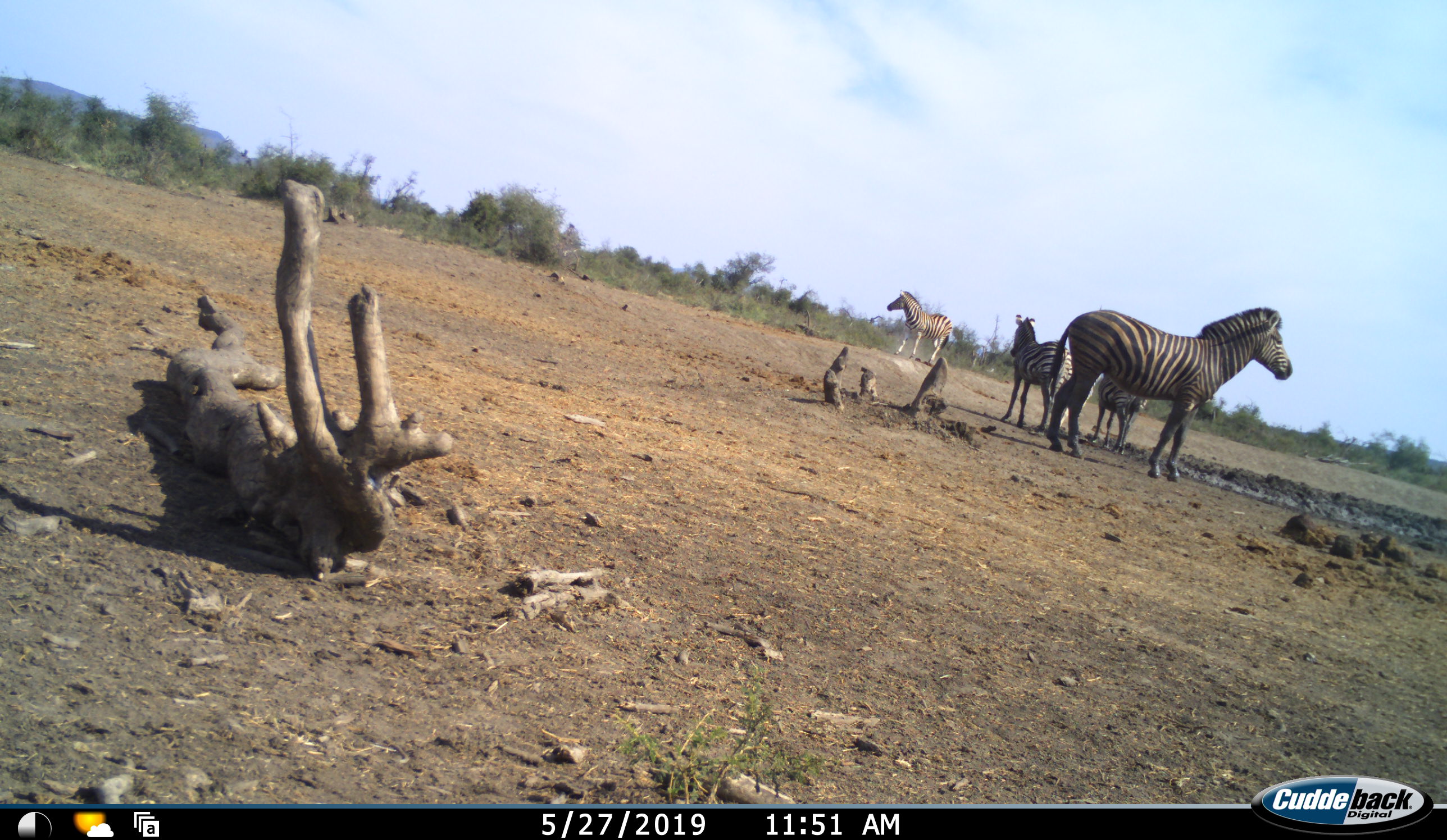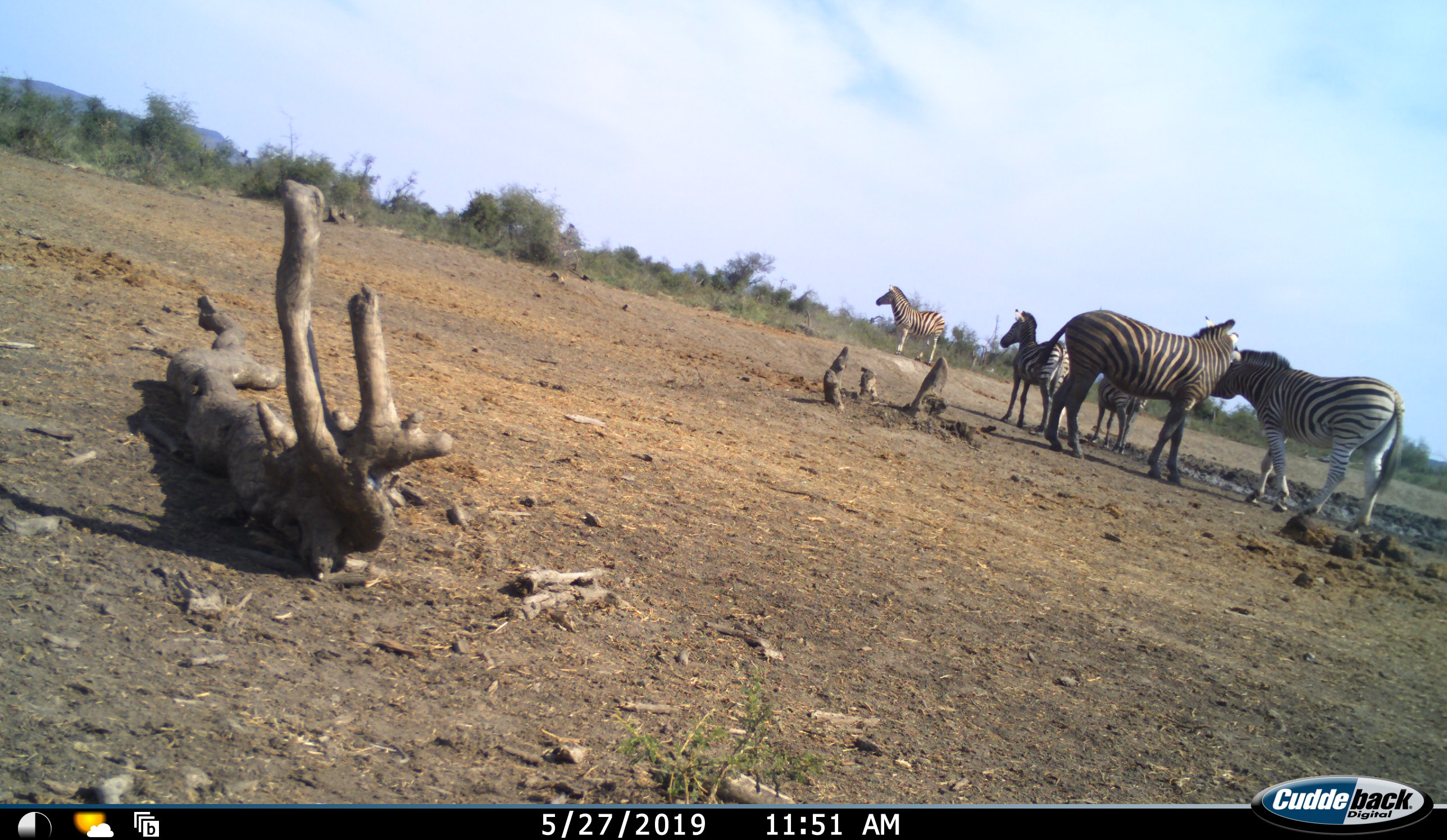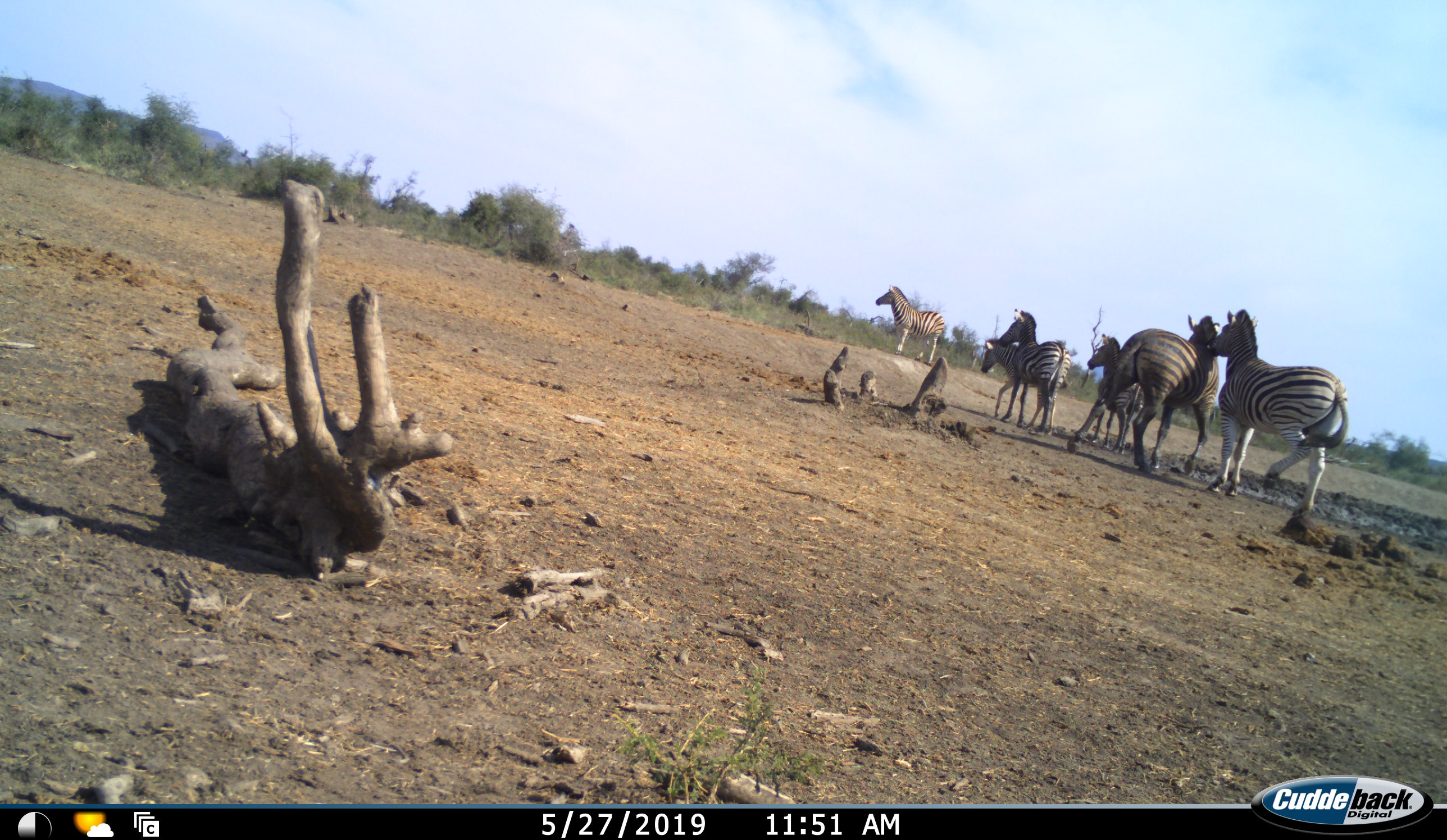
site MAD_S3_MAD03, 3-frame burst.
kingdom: Animalia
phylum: Chordata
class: Mammalia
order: Perissodactyla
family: Equidae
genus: Equus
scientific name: Equus quagga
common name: plains zebra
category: zebraplains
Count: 4.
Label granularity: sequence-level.